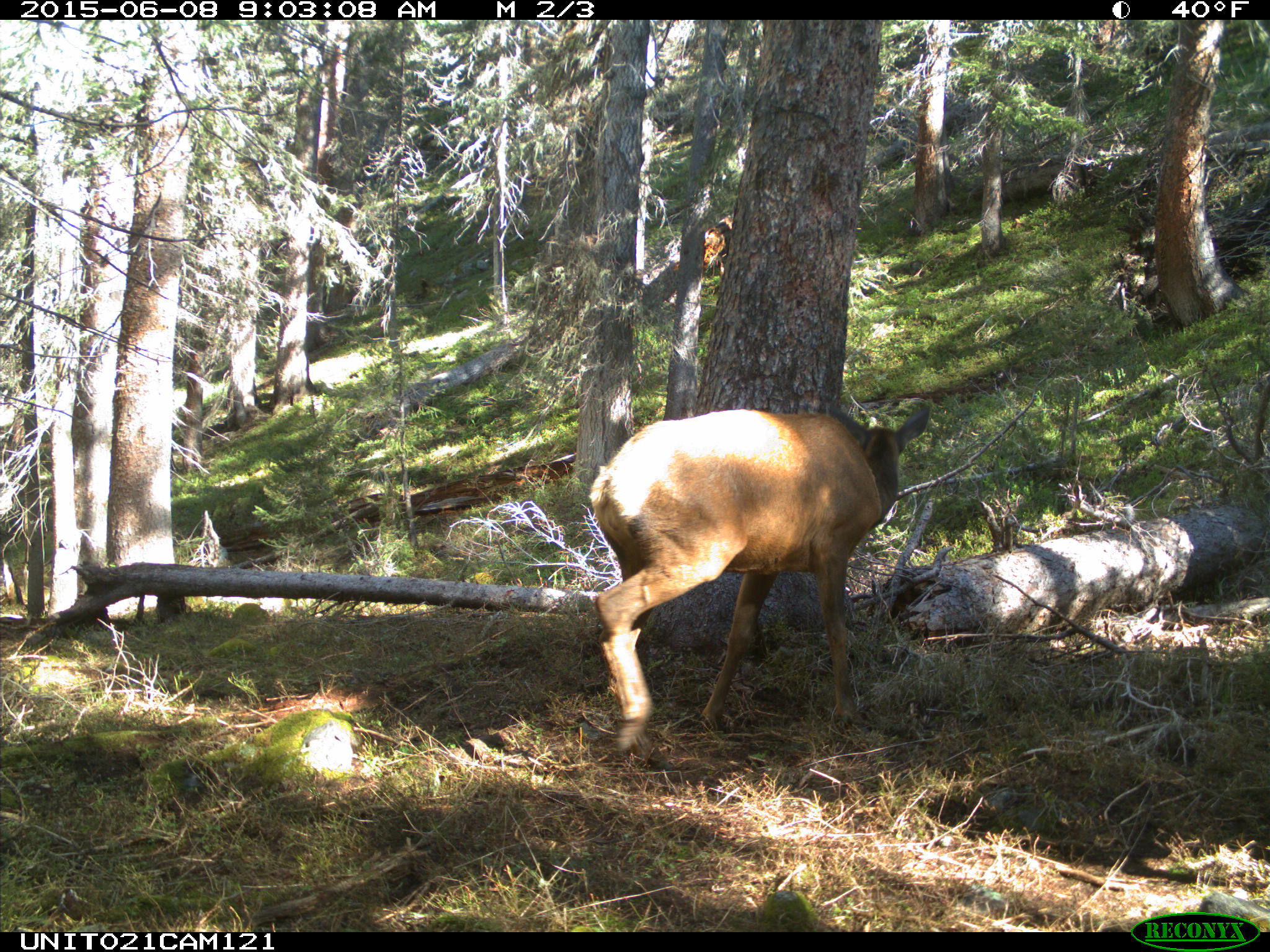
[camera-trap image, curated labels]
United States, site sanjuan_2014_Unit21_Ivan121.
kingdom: Animalia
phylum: Chordata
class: Mammalia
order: Artiodactyla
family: Cervidae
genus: Cervus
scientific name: Cervus elaphus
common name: red deer